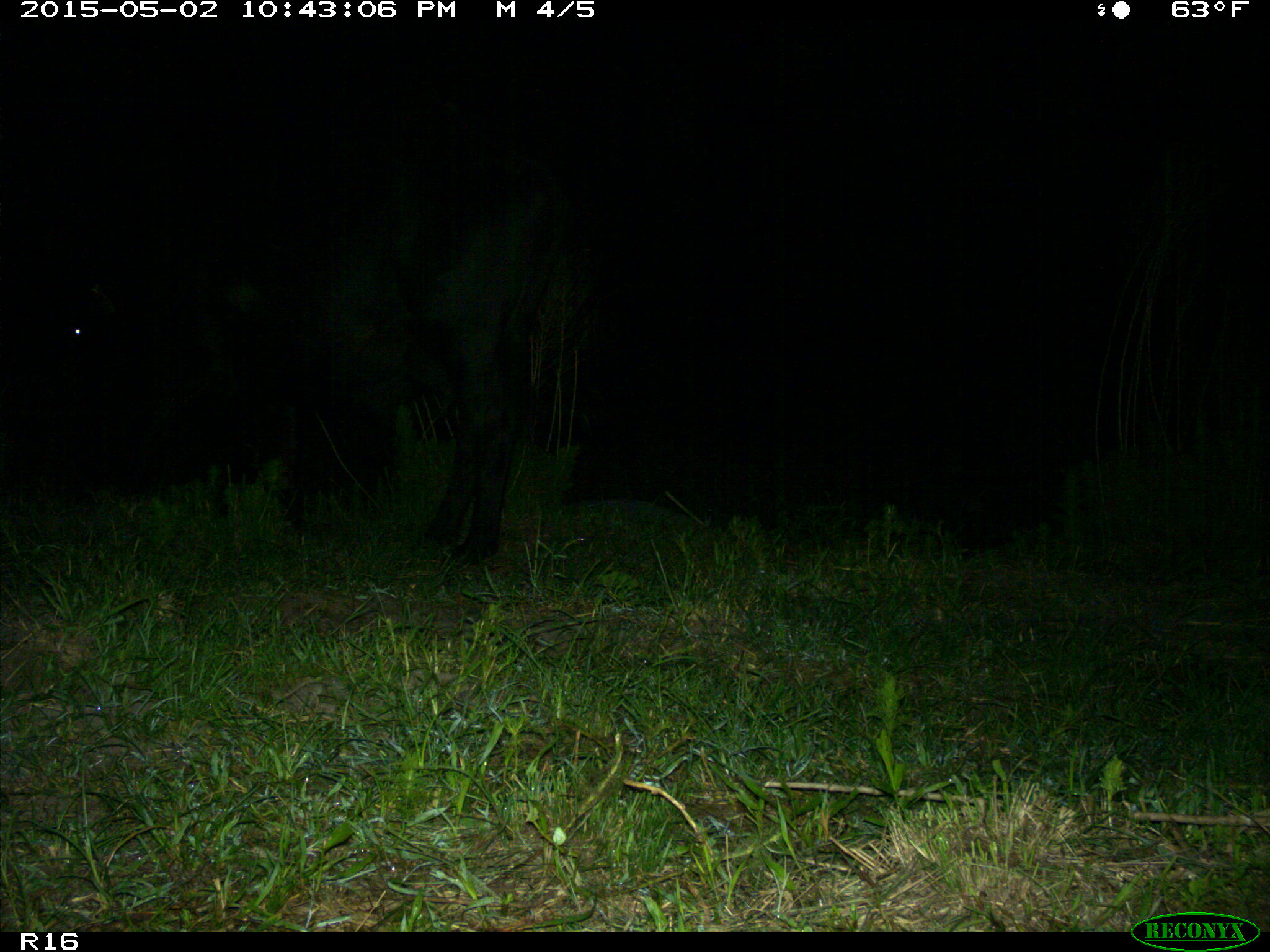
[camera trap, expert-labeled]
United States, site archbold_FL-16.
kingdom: Animalia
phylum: Chordata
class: Mammalia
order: Artiodactyla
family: Bovidae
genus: Bos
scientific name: Bos taurus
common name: domestic cow